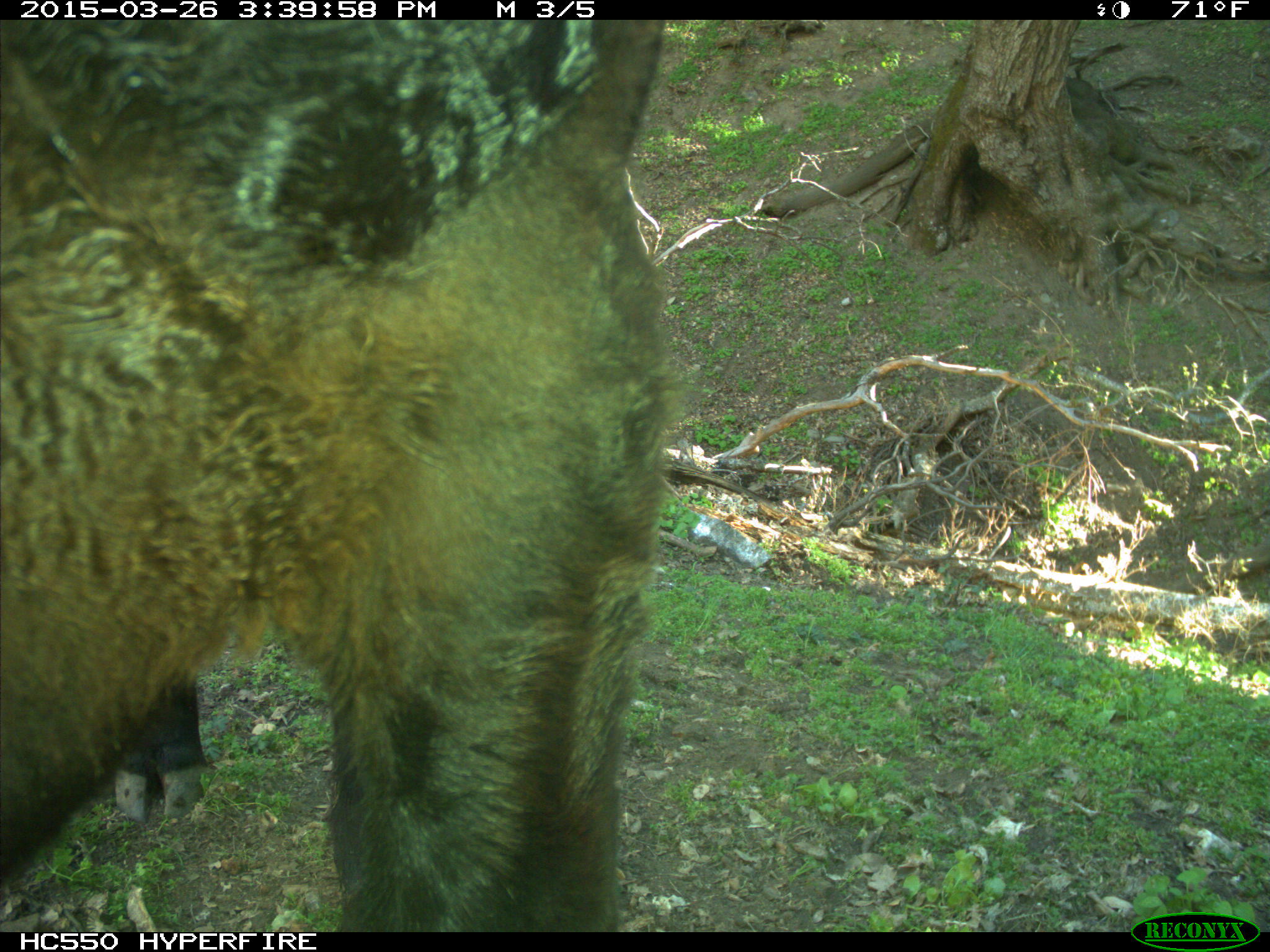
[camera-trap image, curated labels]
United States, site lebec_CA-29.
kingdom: Animalia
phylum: Chordata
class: Mammalia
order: Artiodactyla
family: Bovidae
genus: Bos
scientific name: Bos taurus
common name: domestic cow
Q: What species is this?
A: Bos taurus (domestic cow).